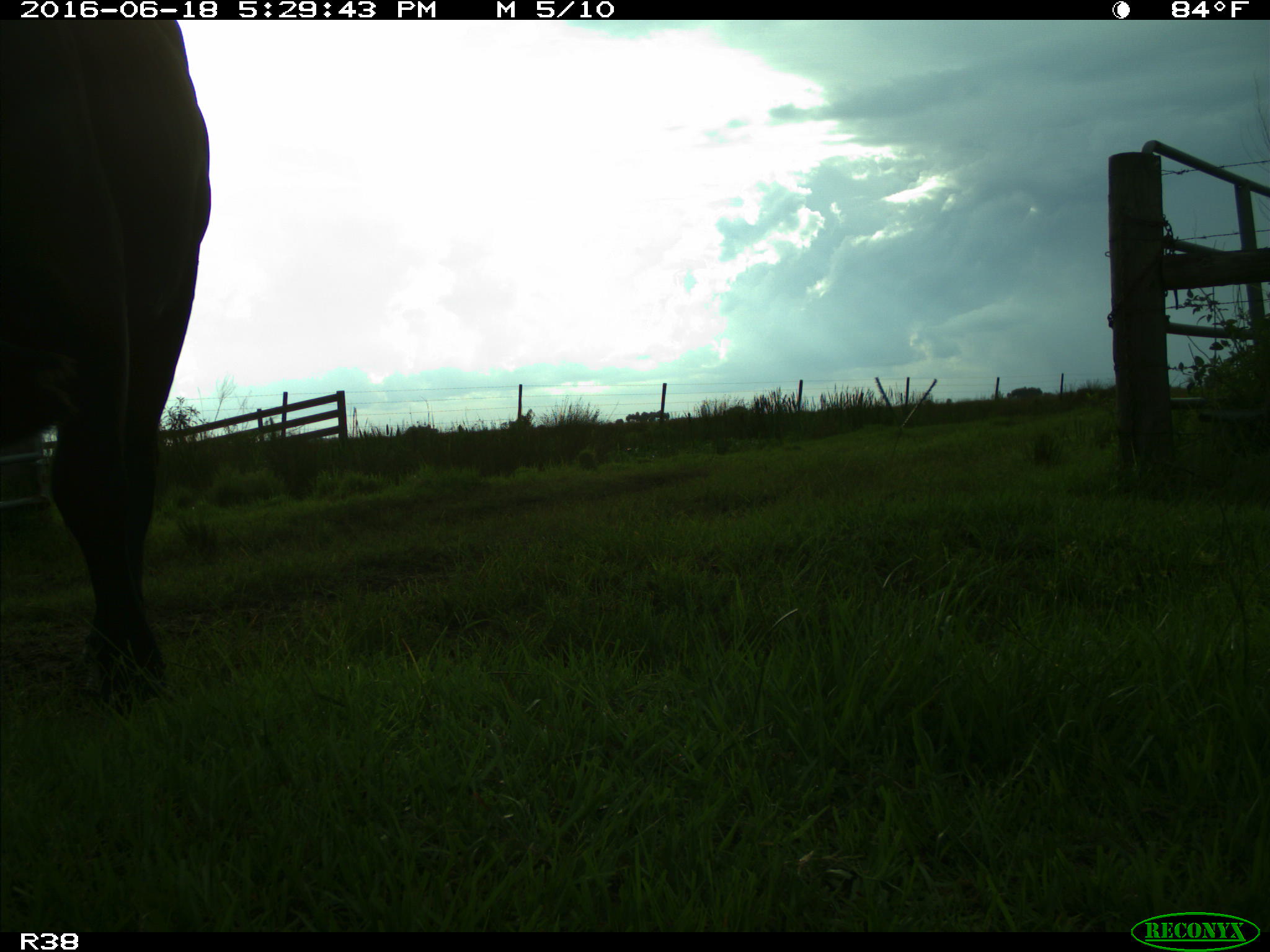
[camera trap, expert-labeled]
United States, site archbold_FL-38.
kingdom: Animalia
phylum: Chordata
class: Mammalia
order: Artiodactyla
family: Bovidae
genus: Bos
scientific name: Bos taurus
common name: domestic cow